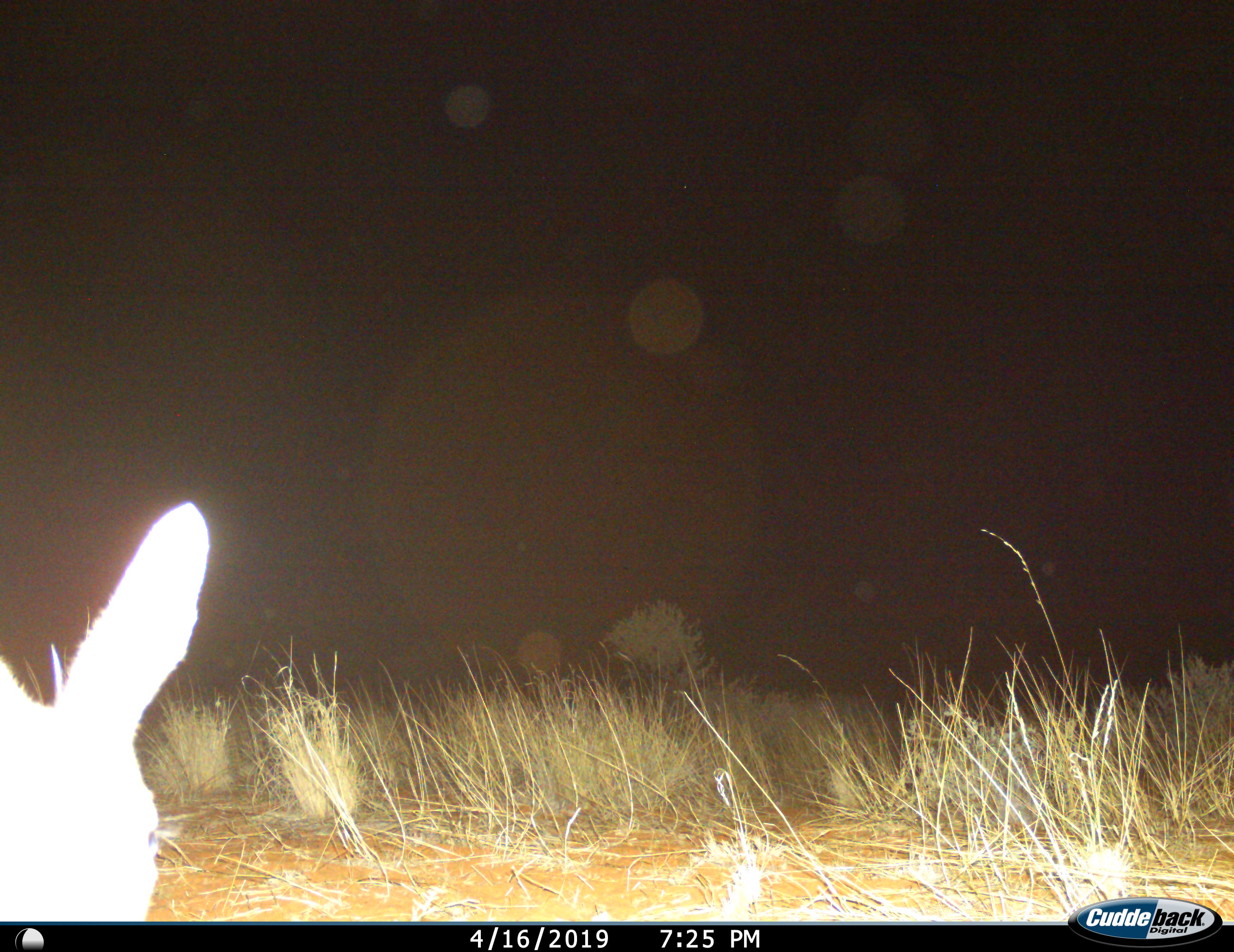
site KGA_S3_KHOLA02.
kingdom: Animalia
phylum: Chordata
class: Mammalia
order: Artiodactyla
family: Bovidae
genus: Raphicerus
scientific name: Raphicerus campestris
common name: steenbok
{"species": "steenbok (Raphicerus campestris)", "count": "1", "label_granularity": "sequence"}